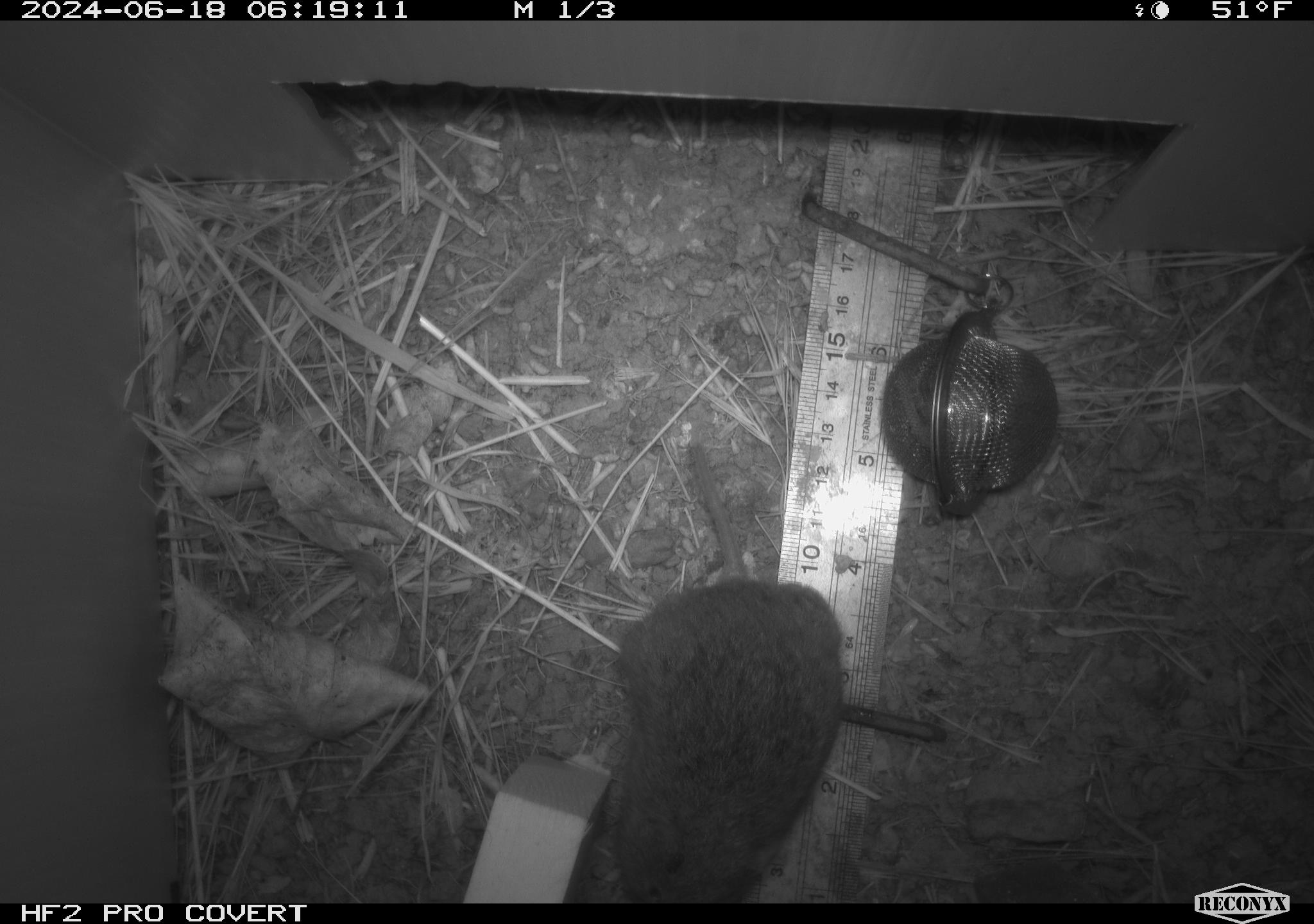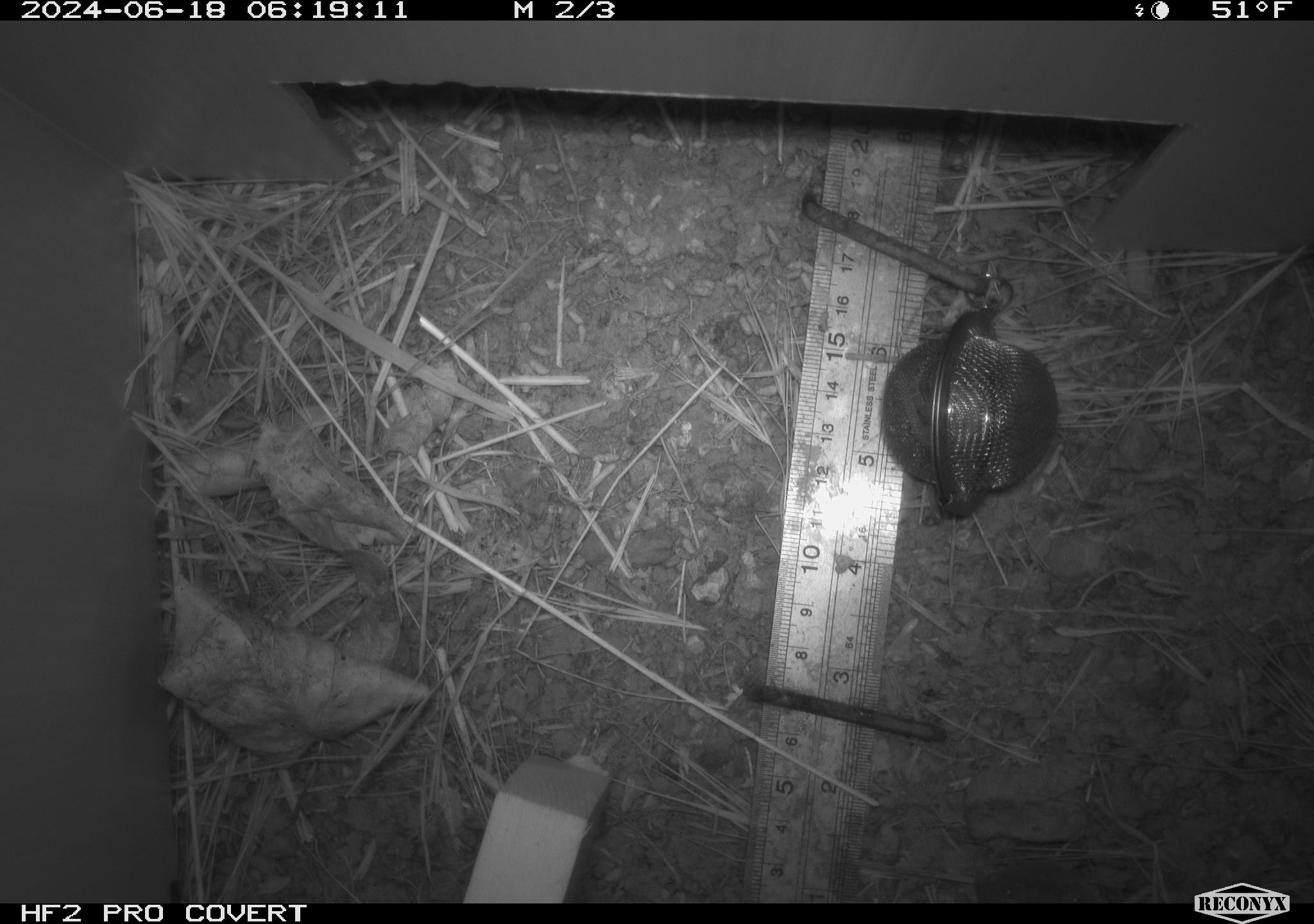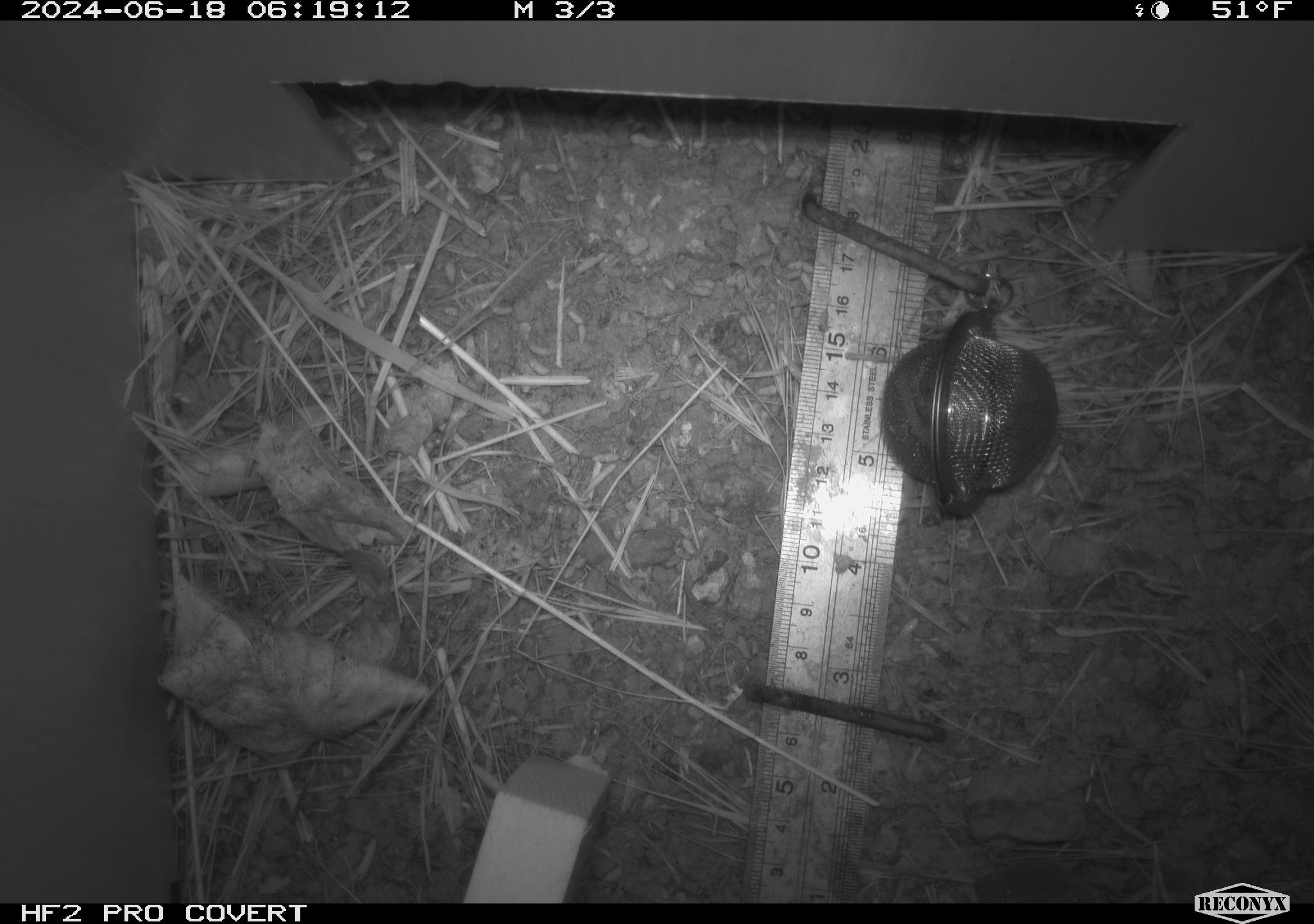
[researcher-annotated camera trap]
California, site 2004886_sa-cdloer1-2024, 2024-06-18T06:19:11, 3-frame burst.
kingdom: Animalia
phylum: Chordata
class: Mammalia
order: Rodentia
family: Cricetidae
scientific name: Arvicolinae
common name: voles, lemmings, and muskrats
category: arvicolinae subfamily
Arvicolinae subfamily (voles, lemmings, and muskrats) (Arvicolinae).